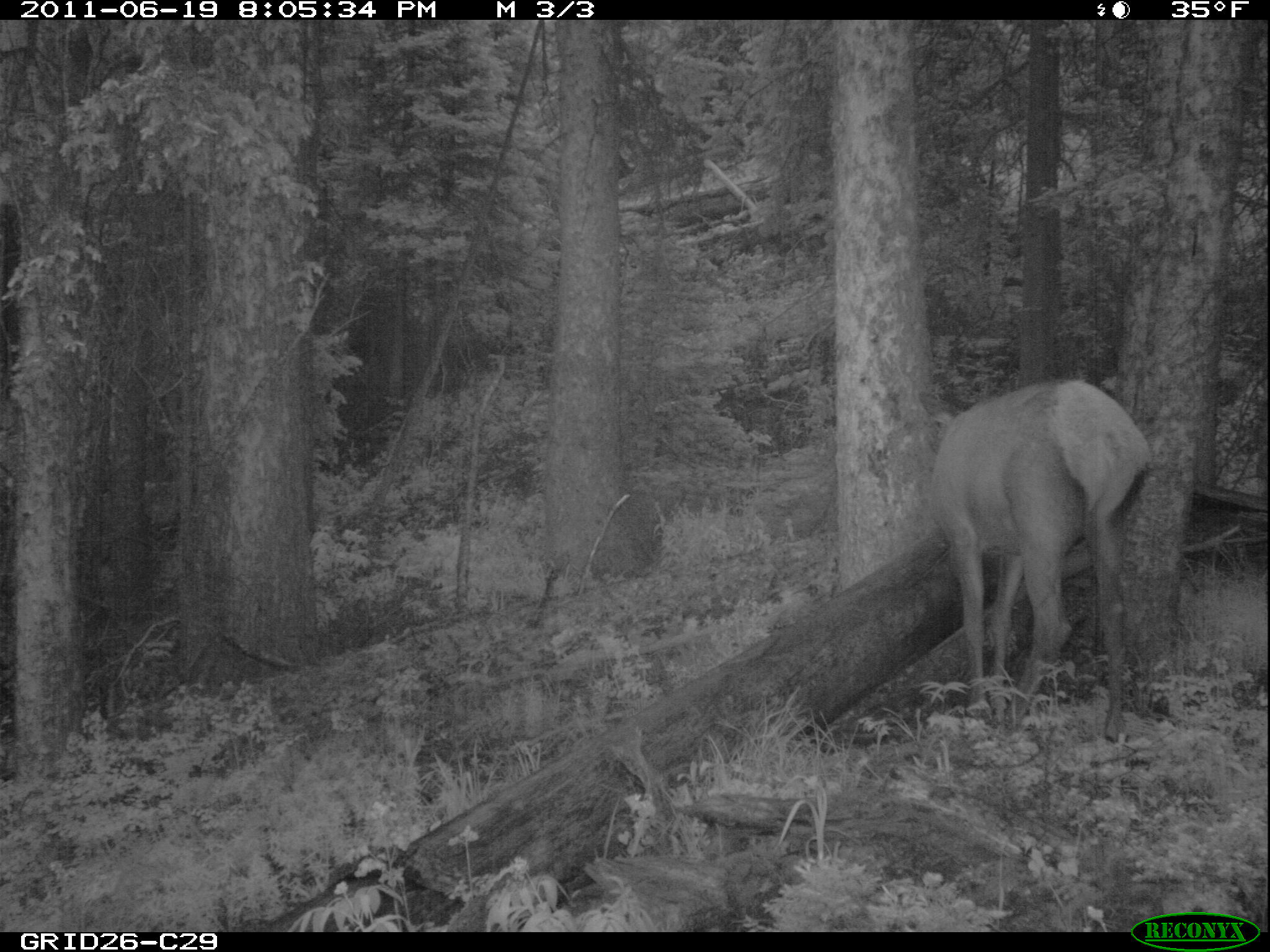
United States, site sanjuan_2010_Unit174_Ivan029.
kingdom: Animalia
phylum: Chordata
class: Mammalia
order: Artiodactyla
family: Cervidae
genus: Cervus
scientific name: Cervus elaphus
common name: red deer